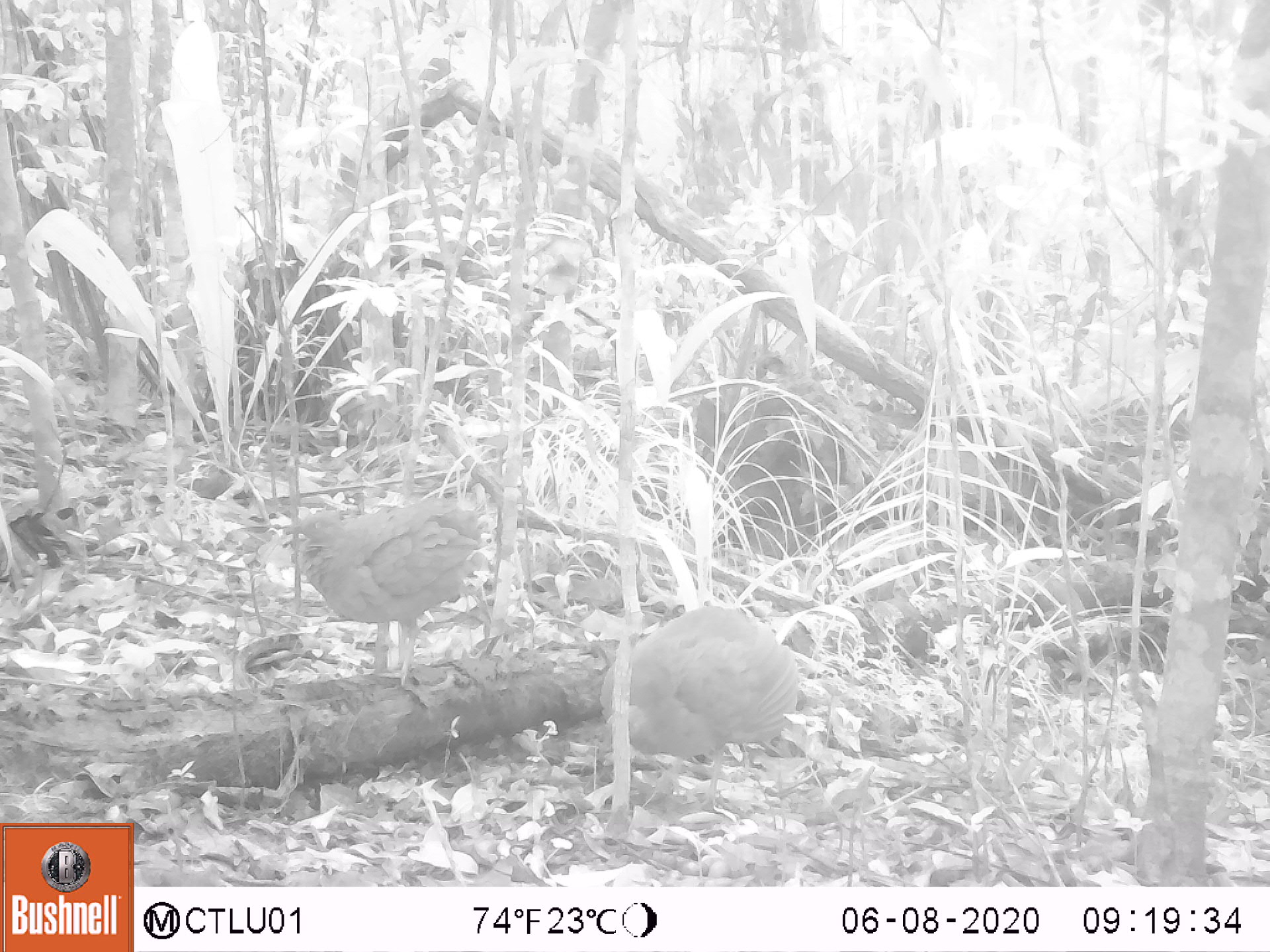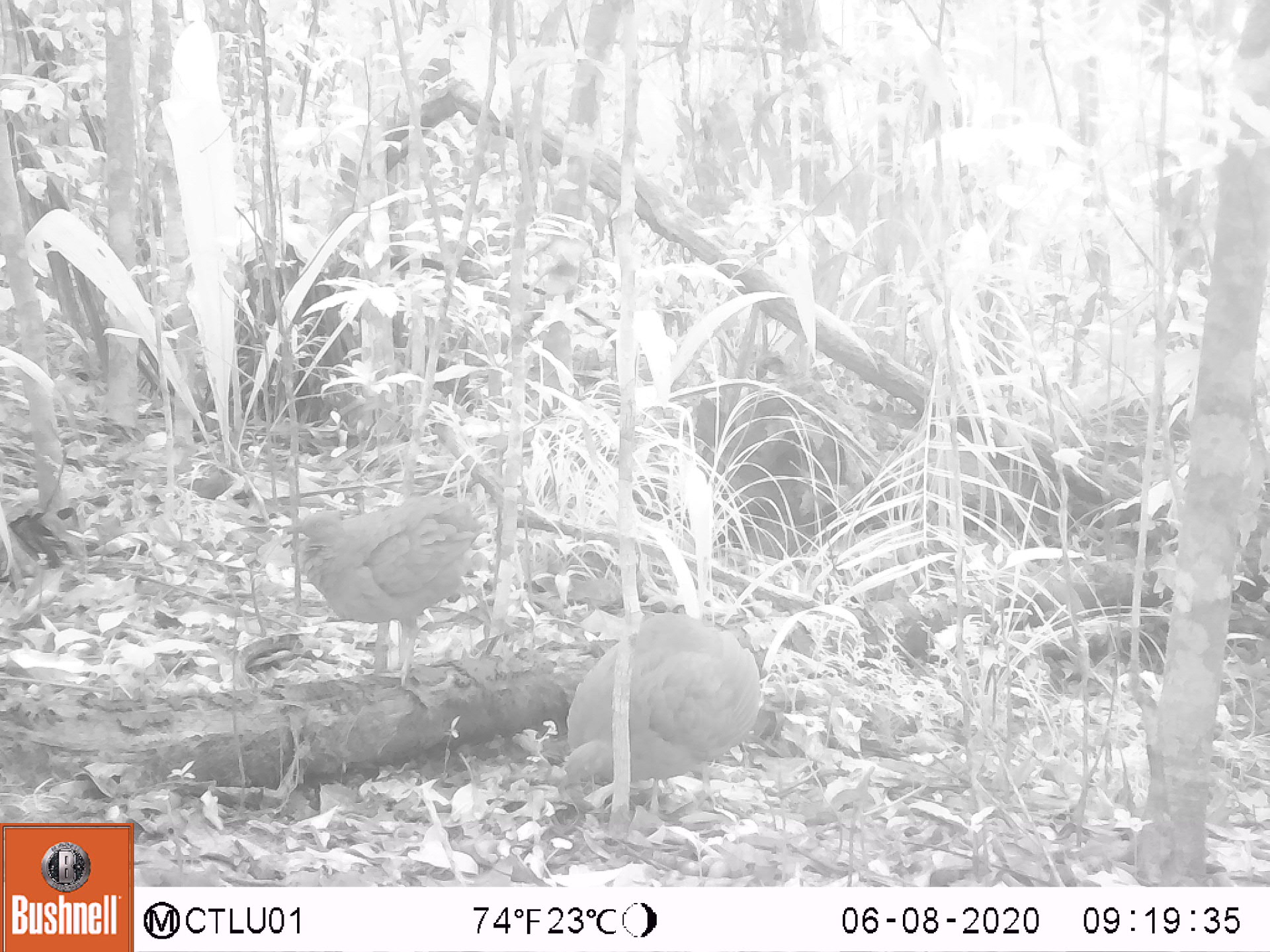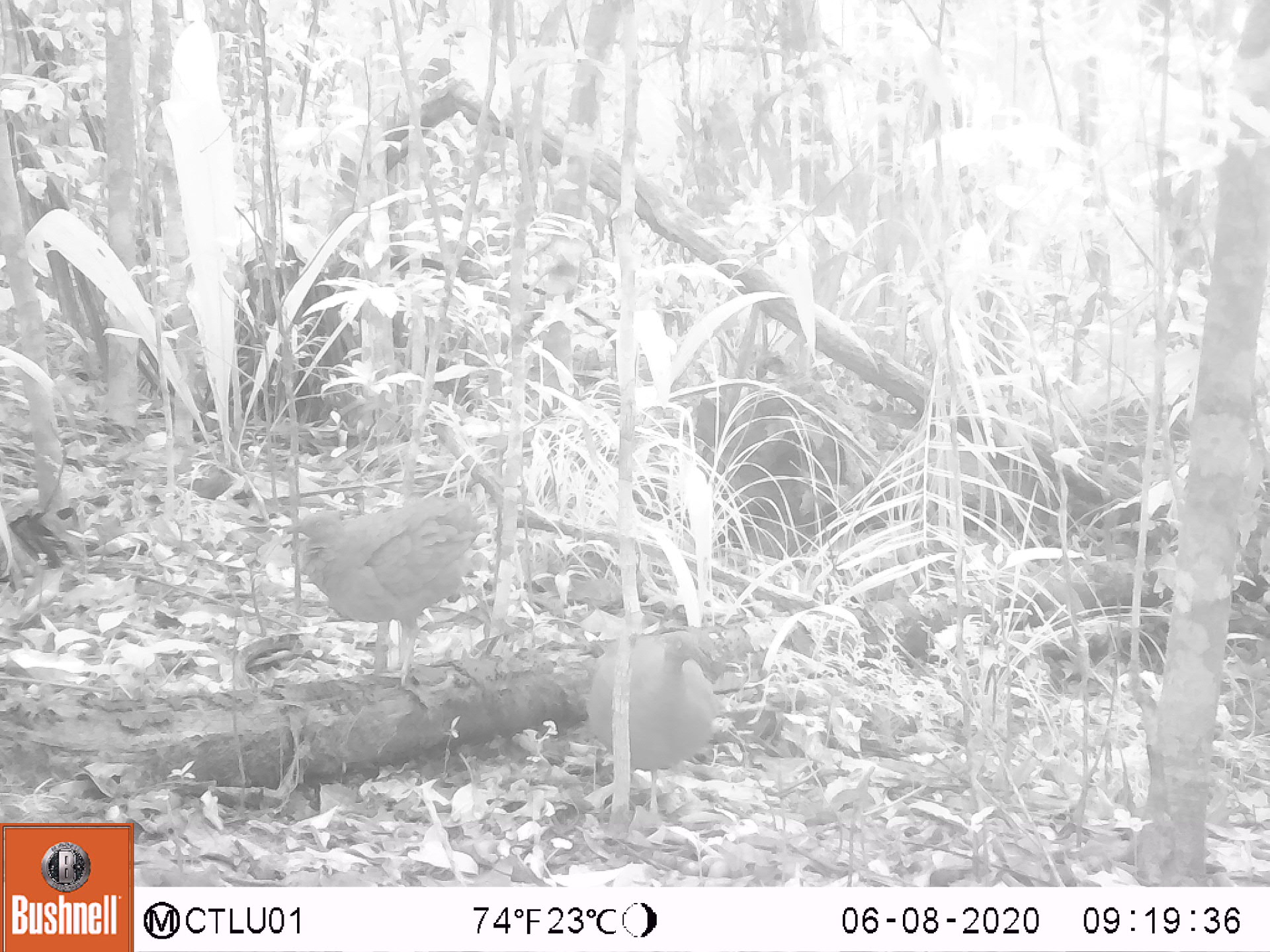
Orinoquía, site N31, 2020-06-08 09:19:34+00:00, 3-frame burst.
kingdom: Animalia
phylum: Chordata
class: Aves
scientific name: Aves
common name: bird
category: unknown bird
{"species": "unknown bird (bird) (Aves)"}